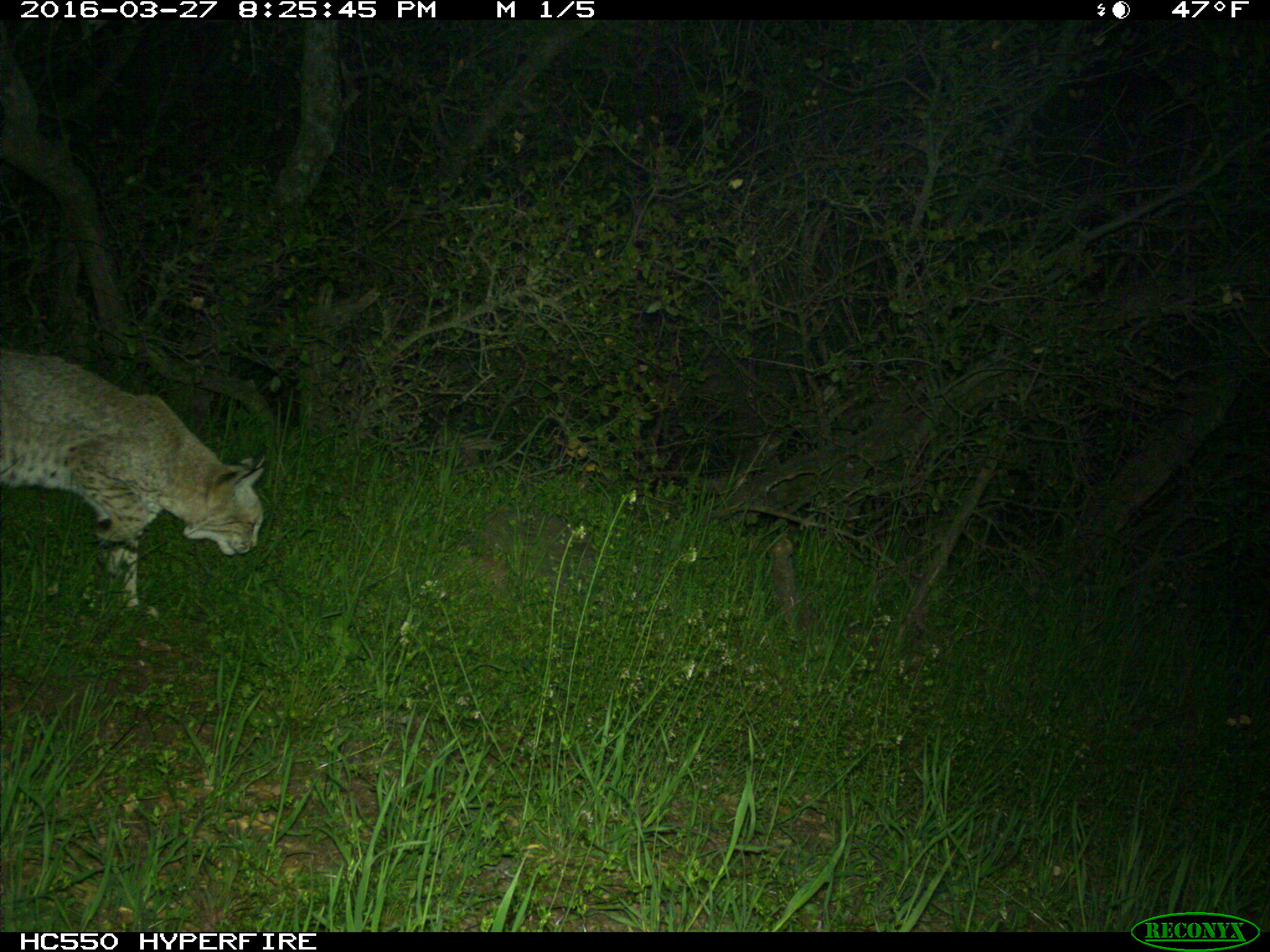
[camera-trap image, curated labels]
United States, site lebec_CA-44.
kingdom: Animalia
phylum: Chordata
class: Mammalia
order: Carnivora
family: Felidae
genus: Lynx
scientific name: Lynx rufus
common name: bobcat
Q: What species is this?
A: Lynx rufus (bobcat).